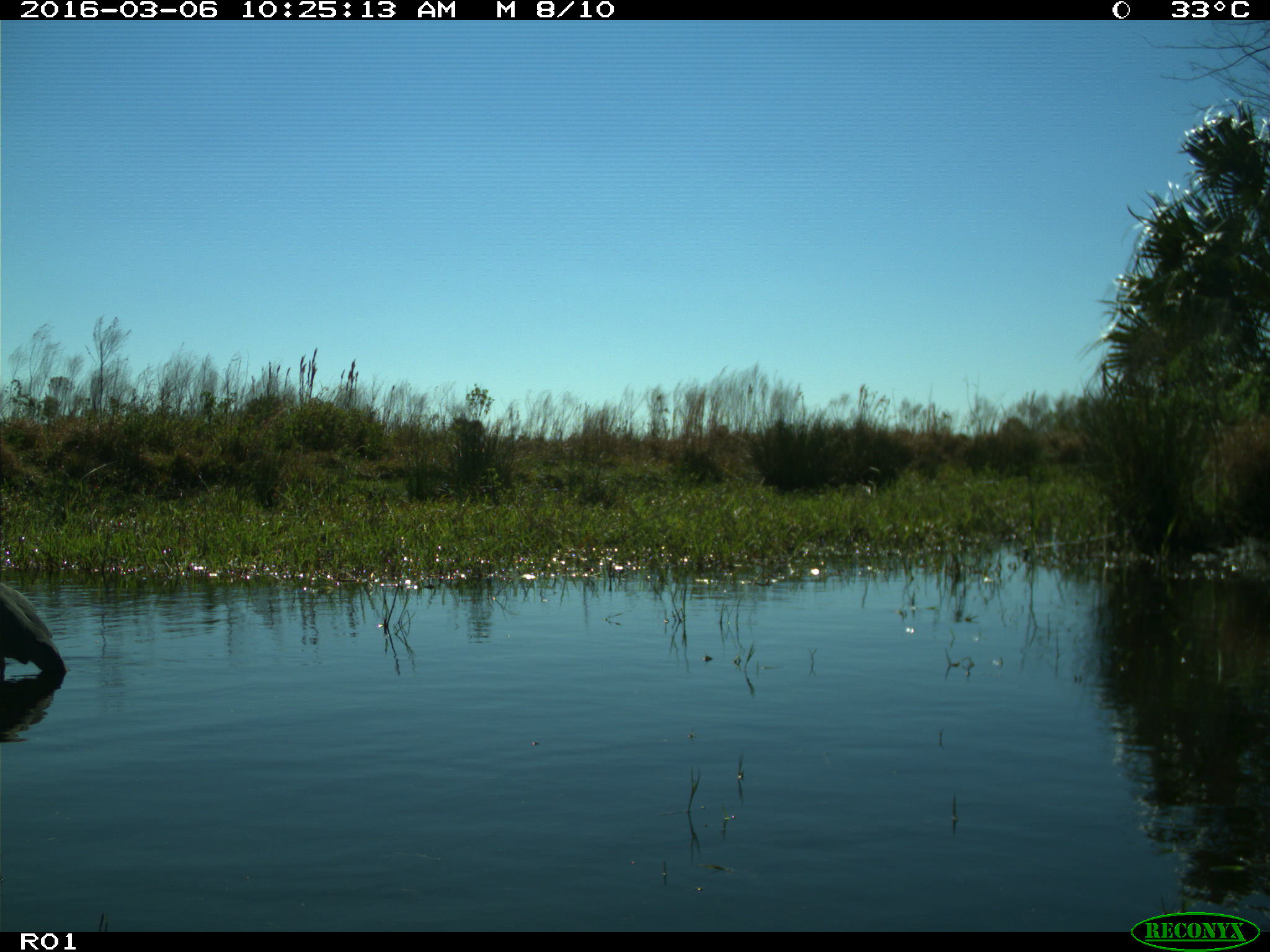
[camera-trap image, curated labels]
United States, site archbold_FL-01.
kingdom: Animalia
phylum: Chordata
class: Aves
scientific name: Aves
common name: birds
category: unidentified bird